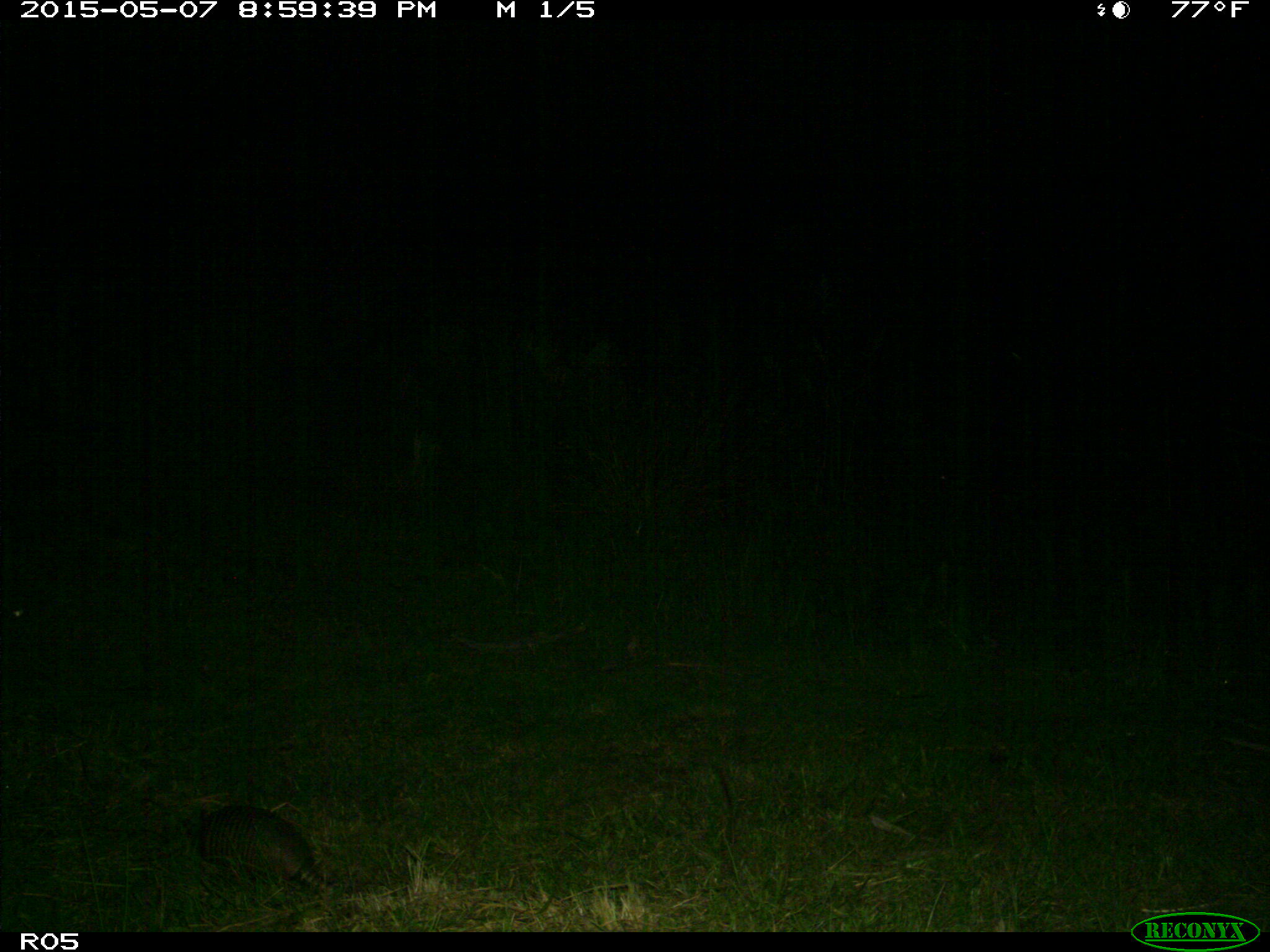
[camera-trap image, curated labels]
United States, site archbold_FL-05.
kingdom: Animalia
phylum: Chordata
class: Mammalia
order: Cingulata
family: Dasypodidae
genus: Dasypus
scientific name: Dasypus novemcinctus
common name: nine-banded armadillo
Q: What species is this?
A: Dasypus novemcinctus (nine-banded armadillo).